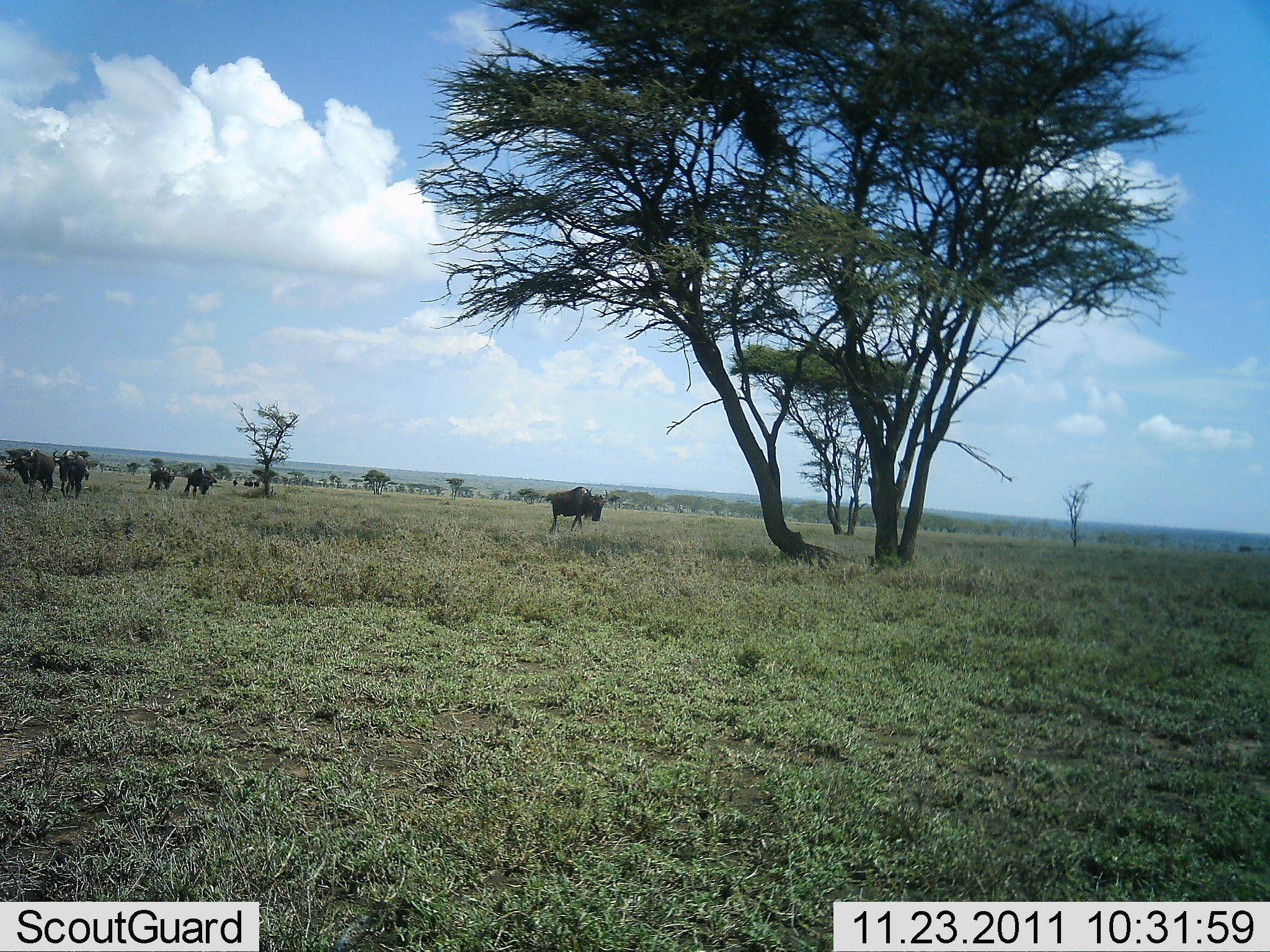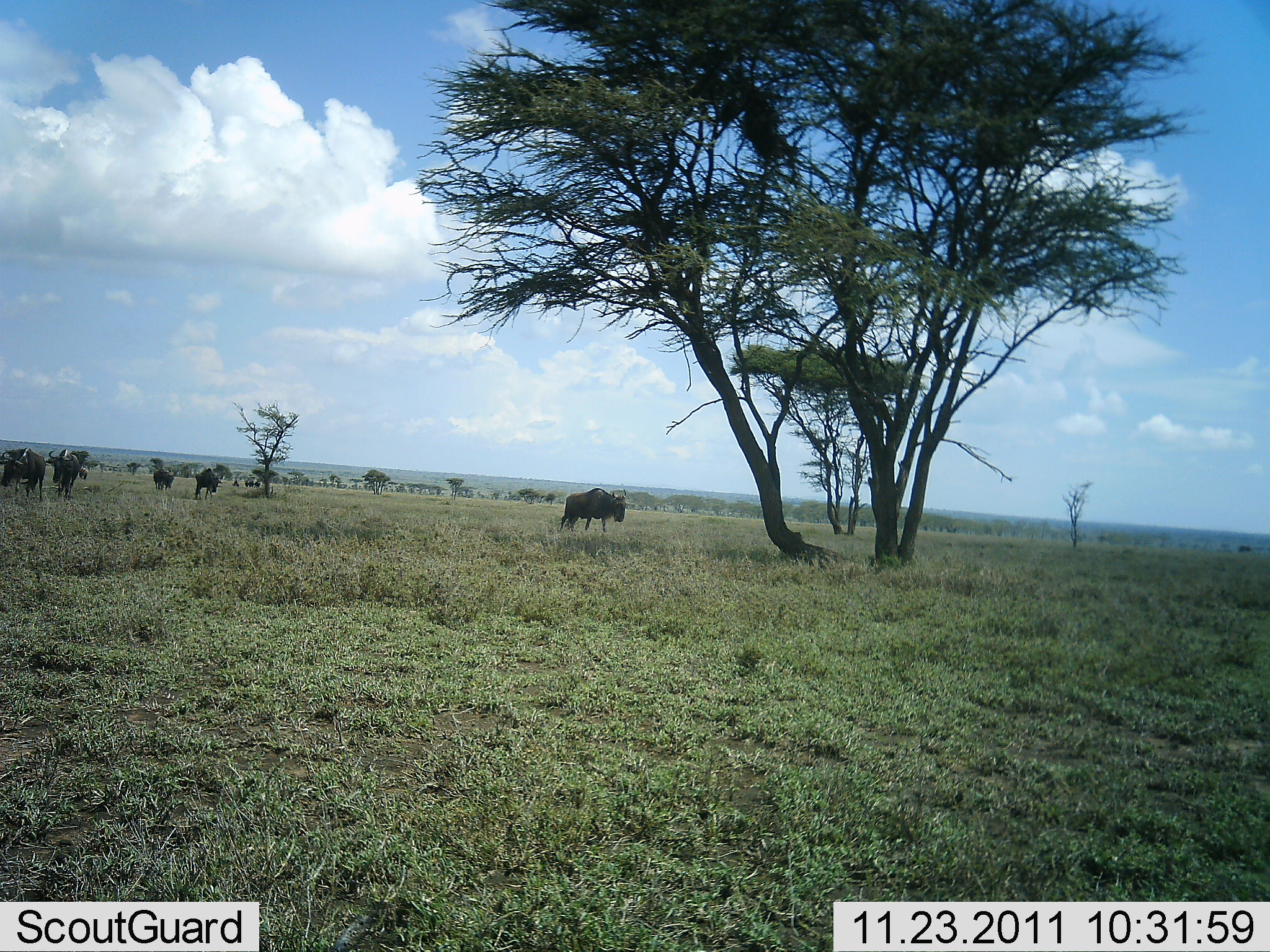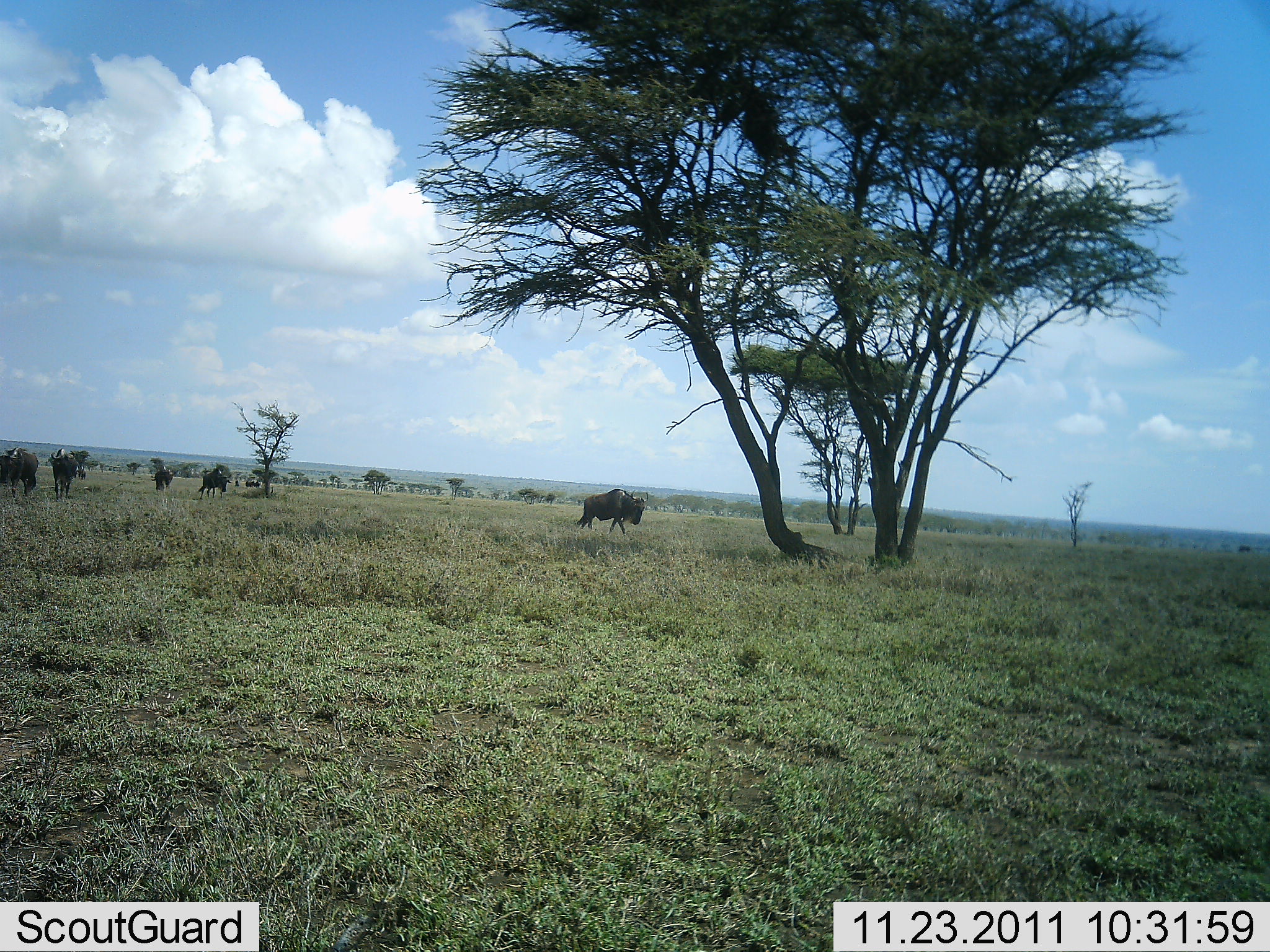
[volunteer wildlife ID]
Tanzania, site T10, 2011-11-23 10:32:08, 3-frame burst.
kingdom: Animalia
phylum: Chordata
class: Mammalia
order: Artiodactyla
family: Bovidae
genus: Connochaetes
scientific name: Connochaetes taurinus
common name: blue wildebeest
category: wildebeest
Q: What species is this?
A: Wildebeest (blue wildebeest) (Connochaetes taurinus).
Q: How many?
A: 5.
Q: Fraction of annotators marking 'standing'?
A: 6%.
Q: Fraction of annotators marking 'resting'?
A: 0%.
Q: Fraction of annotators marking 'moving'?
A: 94%.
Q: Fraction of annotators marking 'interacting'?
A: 0%.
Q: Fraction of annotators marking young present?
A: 0%.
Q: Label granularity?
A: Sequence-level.